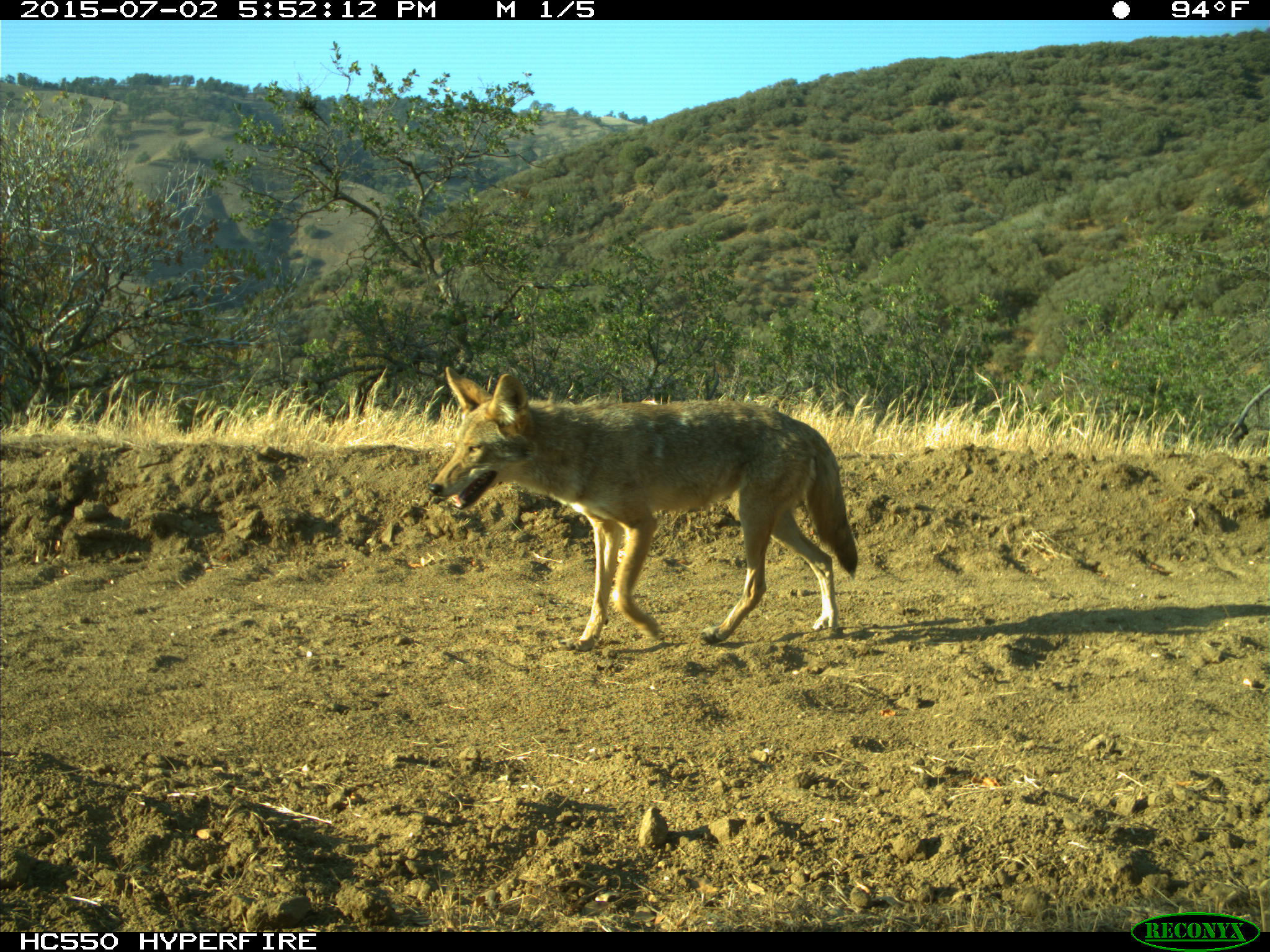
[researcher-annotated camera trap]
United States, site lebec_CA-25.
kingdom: Animalia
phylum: Chordata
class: Mammalia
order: Carnivora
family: Canidae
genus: Canis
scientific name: Canis latrans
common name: coyote